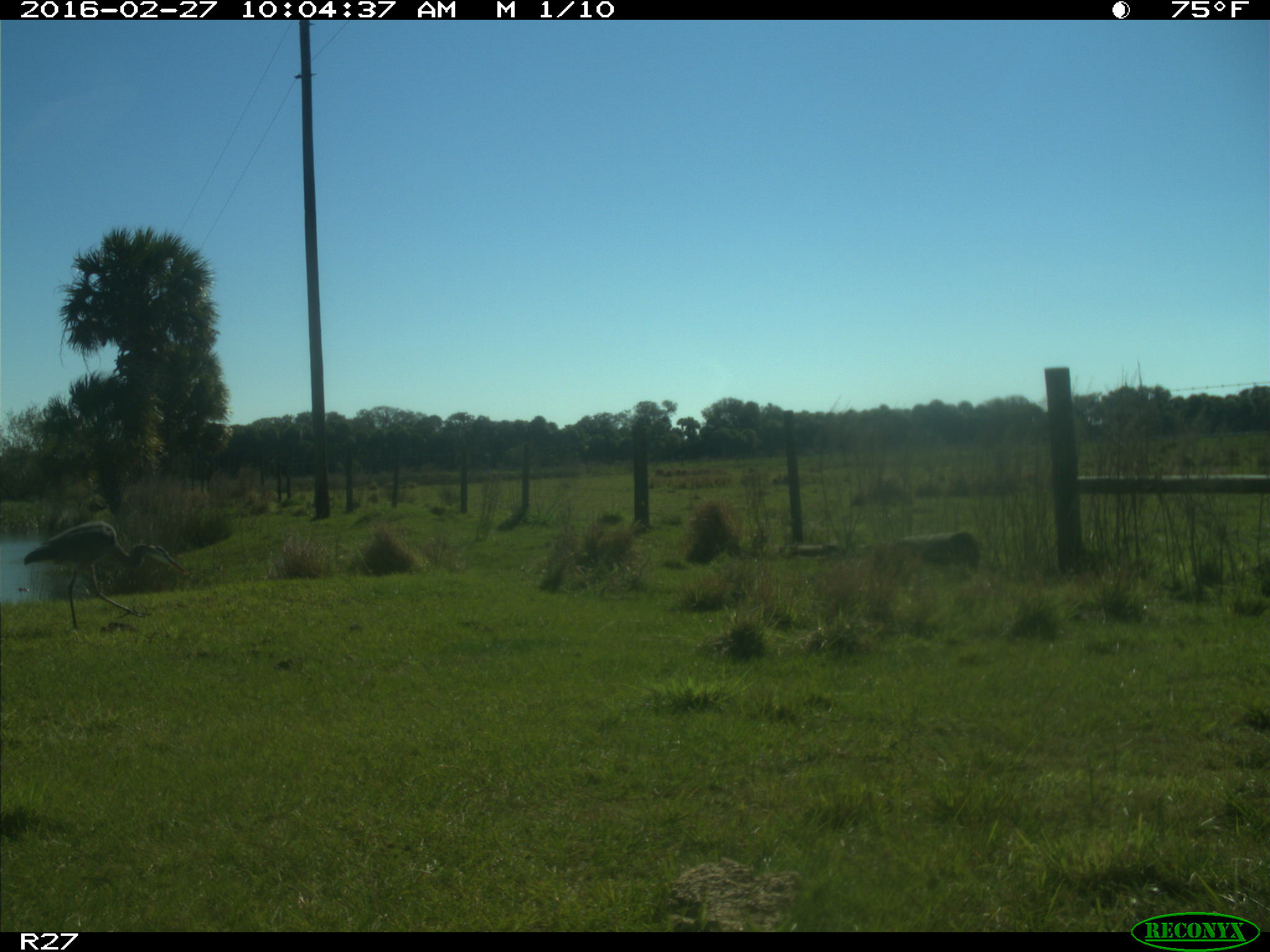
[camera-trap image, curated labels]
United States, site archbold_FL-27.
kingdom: Animalia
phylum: Chordata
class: Aves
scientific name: Aves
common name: birds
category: unidentified bird